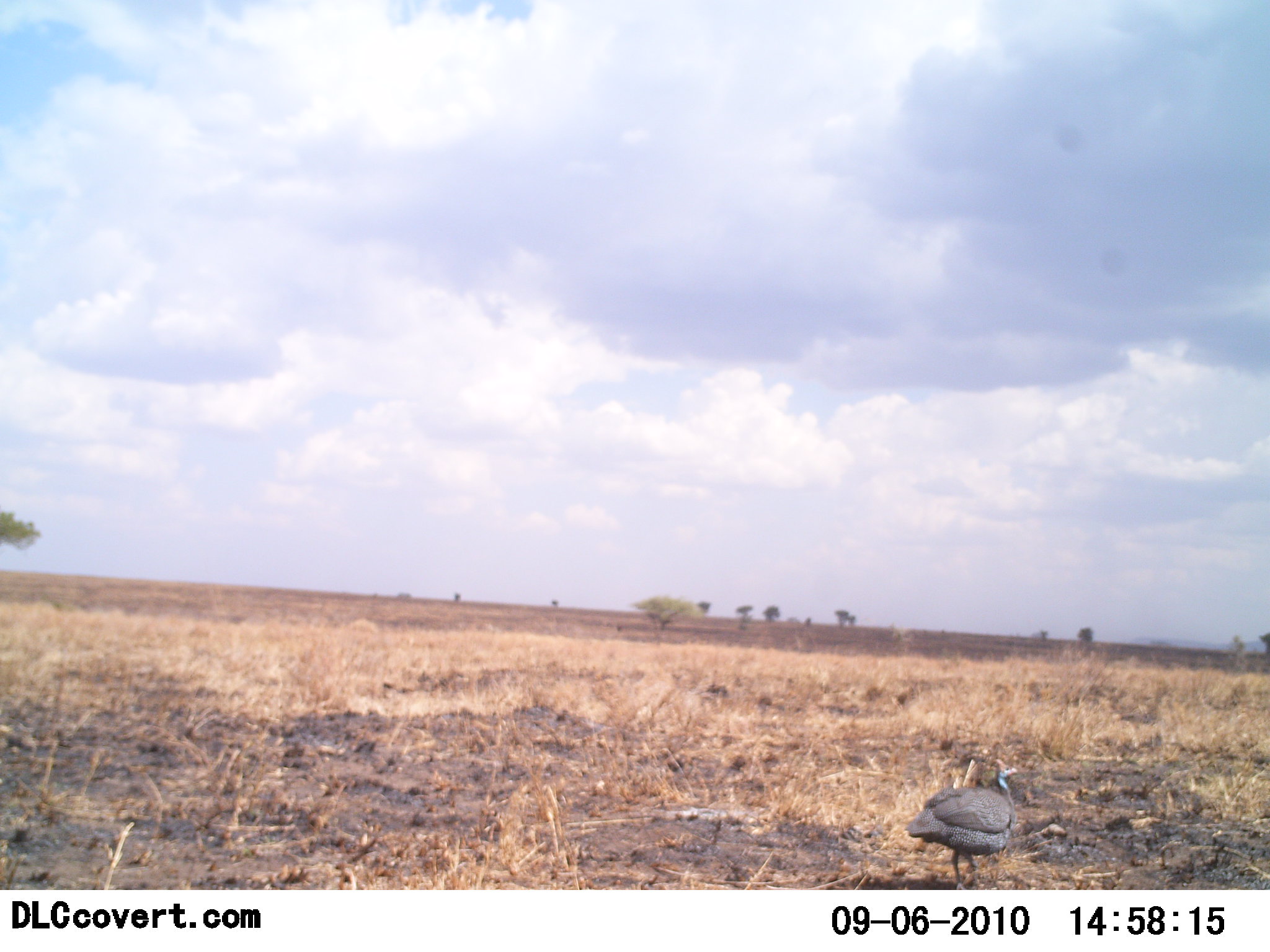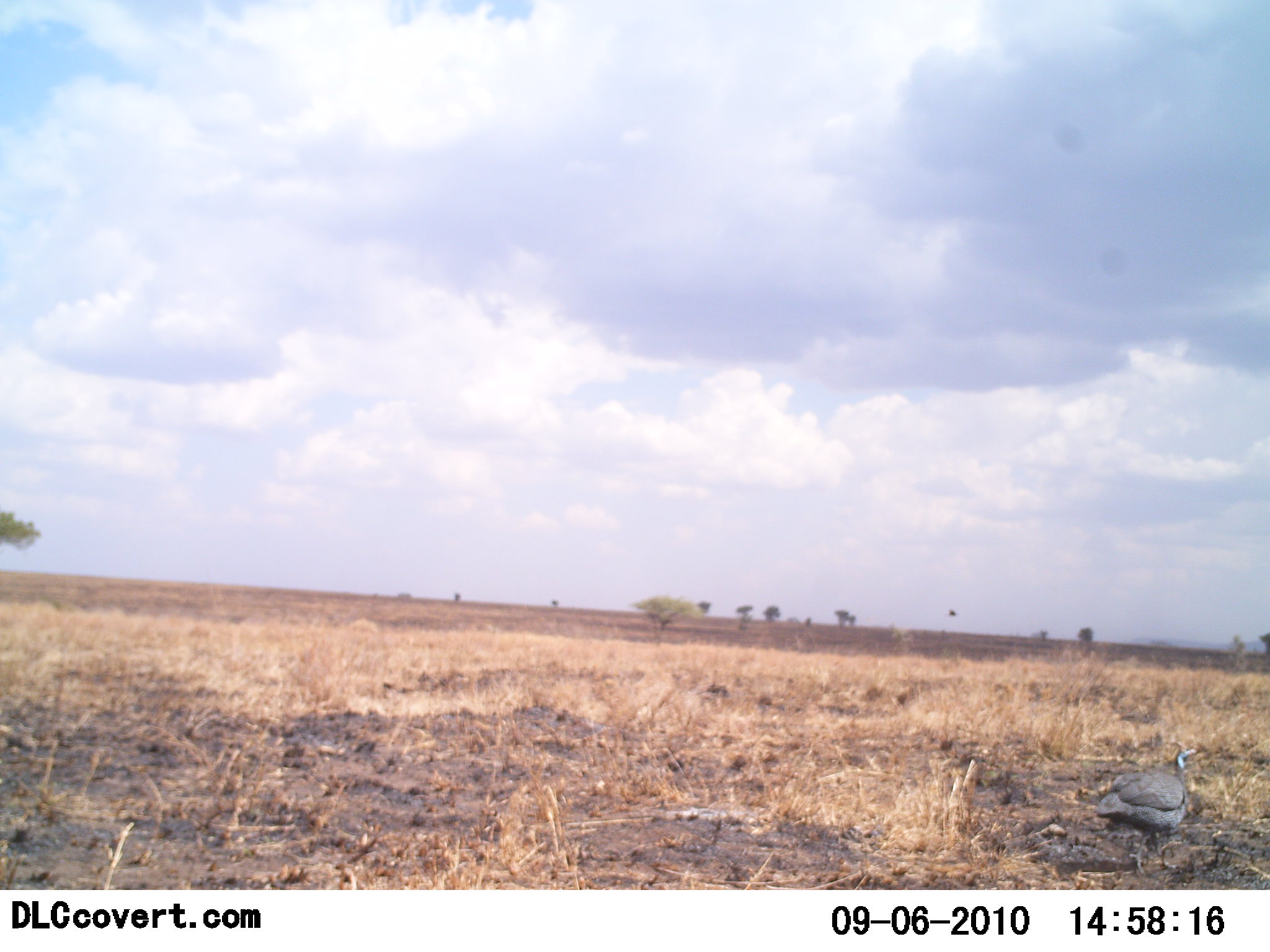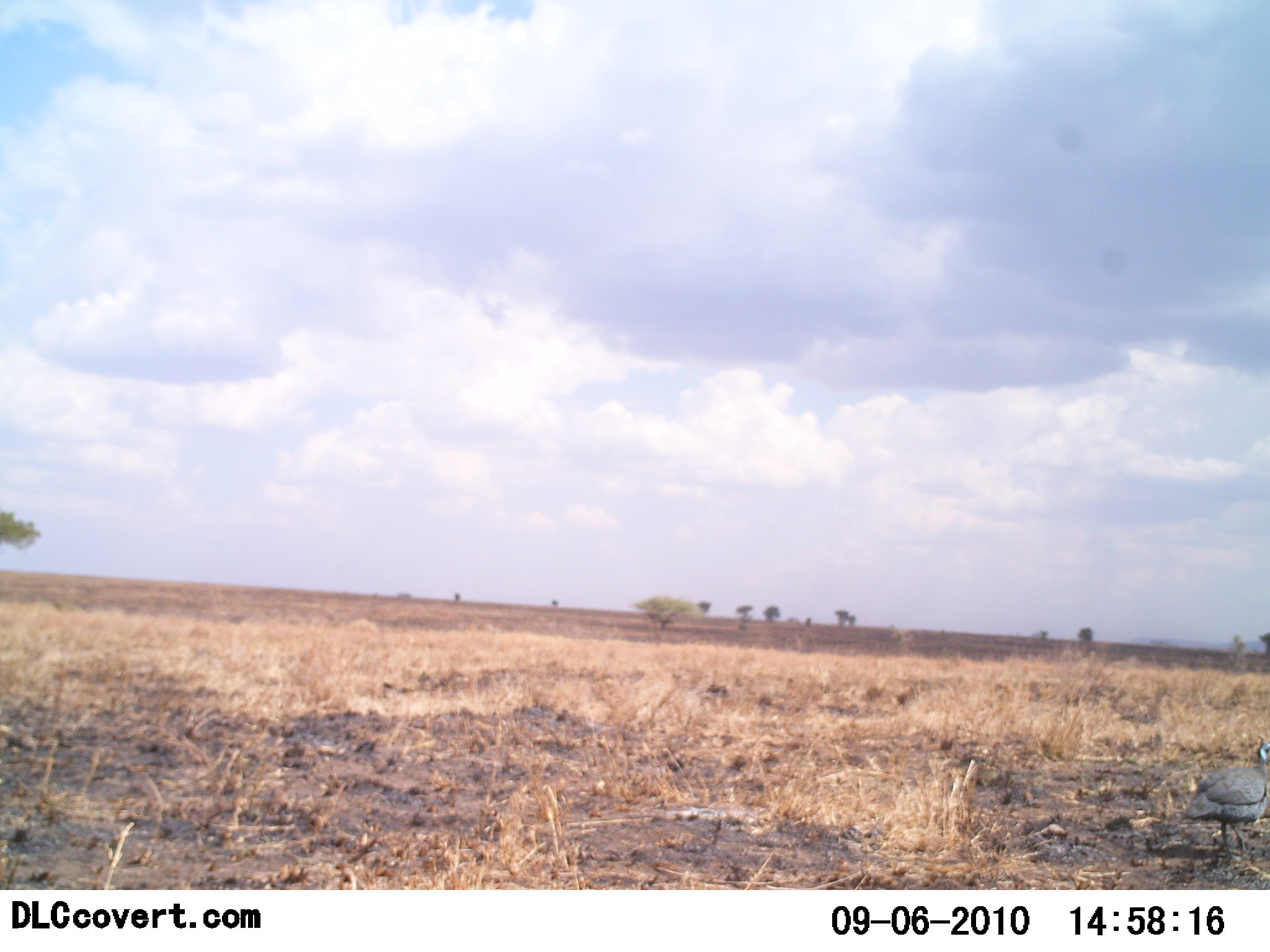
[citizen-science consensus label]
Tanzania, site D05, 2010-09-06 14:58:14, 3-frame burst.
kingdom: Animalia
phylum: Chordata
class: Aves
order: Galliformes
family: Numididae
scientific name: Numididae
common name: guinea fowl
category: guineafowl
Guineafowl (guinea fowl) (Numididae), count 1. Behavior (volunteer vote fractions): standing 15%, resting 0%, moving 85%, interacting 0%. Young present (vote fraction): 0%. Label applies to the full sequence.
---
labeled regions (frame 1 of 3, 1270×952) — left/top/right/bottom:
animal: 905/759/1021/891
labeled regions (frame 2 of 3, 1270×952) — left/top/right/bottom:
animal: 1095/739/1198/875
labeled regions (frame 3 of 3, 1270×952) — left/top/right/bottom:
animal: 1183/735/1270/859